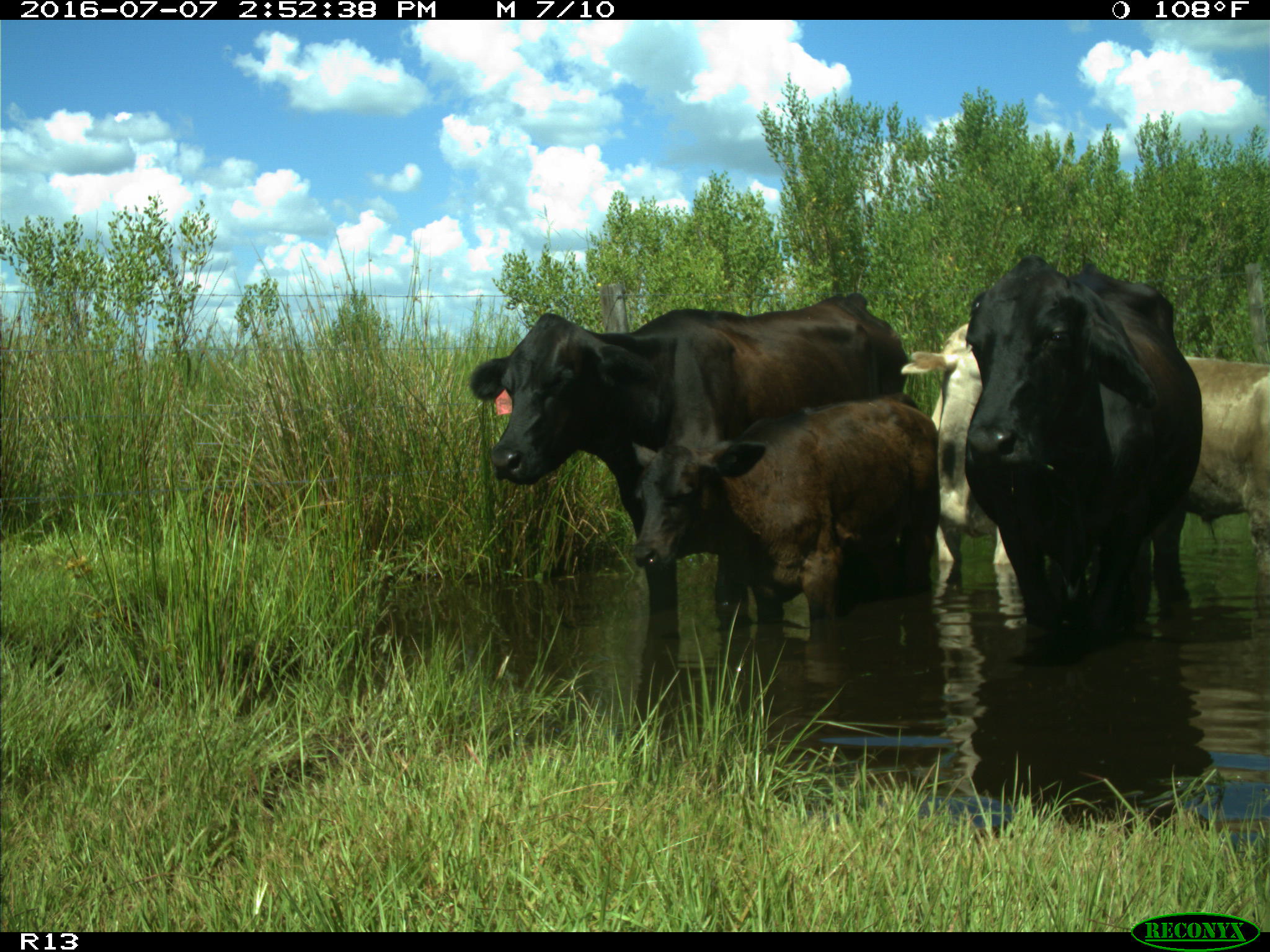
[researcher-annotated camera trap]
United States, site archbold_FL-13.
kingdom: Animalia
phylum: Chordata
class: Mammalia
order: Artiodactyla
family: Bovidae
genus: Bos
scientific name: Bos taurus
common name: domestic cow